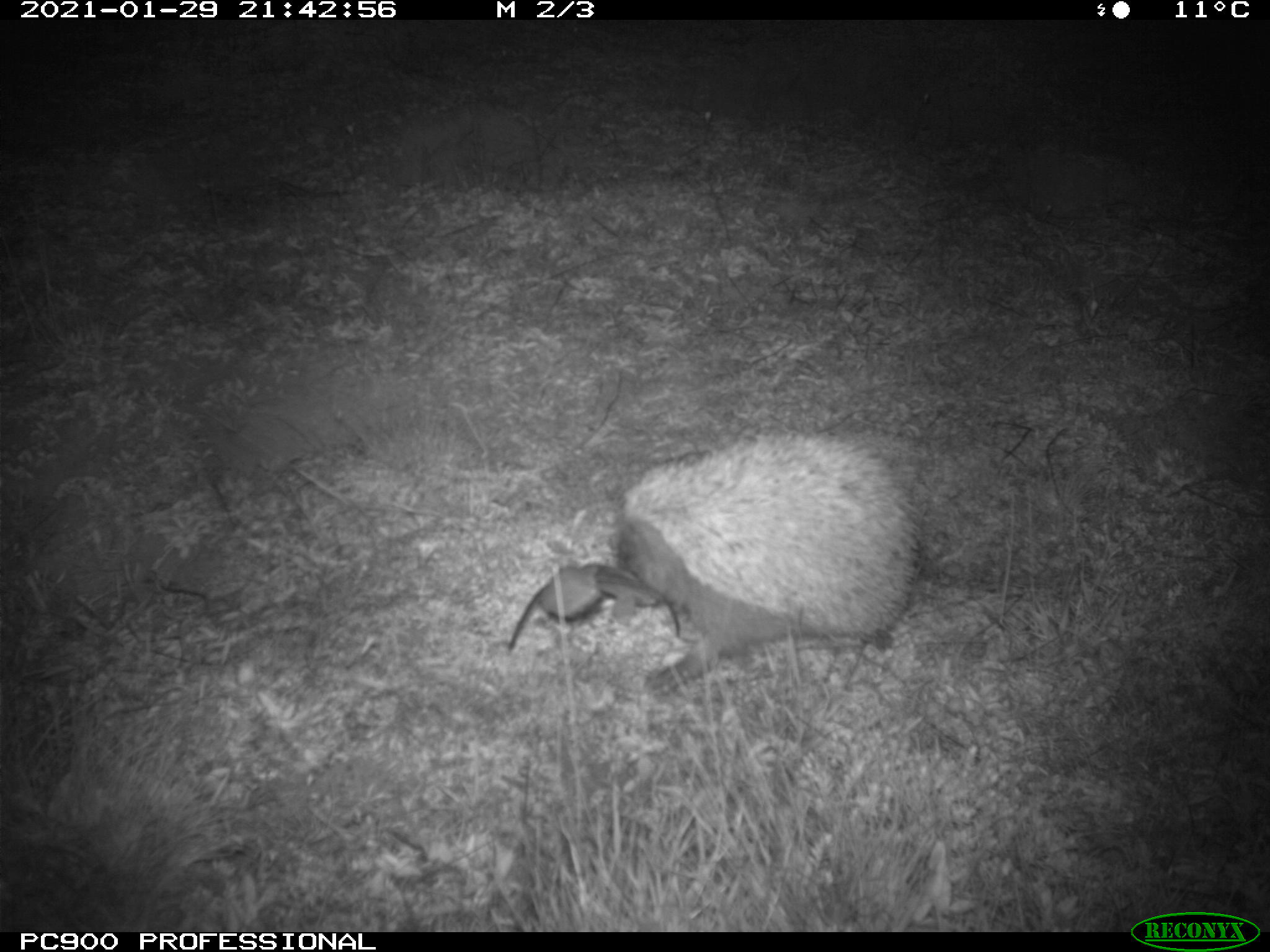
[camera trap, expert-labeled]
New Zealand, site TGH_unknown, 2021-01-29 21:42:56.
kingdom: Animalia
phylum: Chordata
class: Mammalia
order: Eulipotyphla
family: Erinaceidae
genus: Erinaceus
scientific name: Erinaceus europaeus europaeus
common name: european hedgehog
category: hedgehog